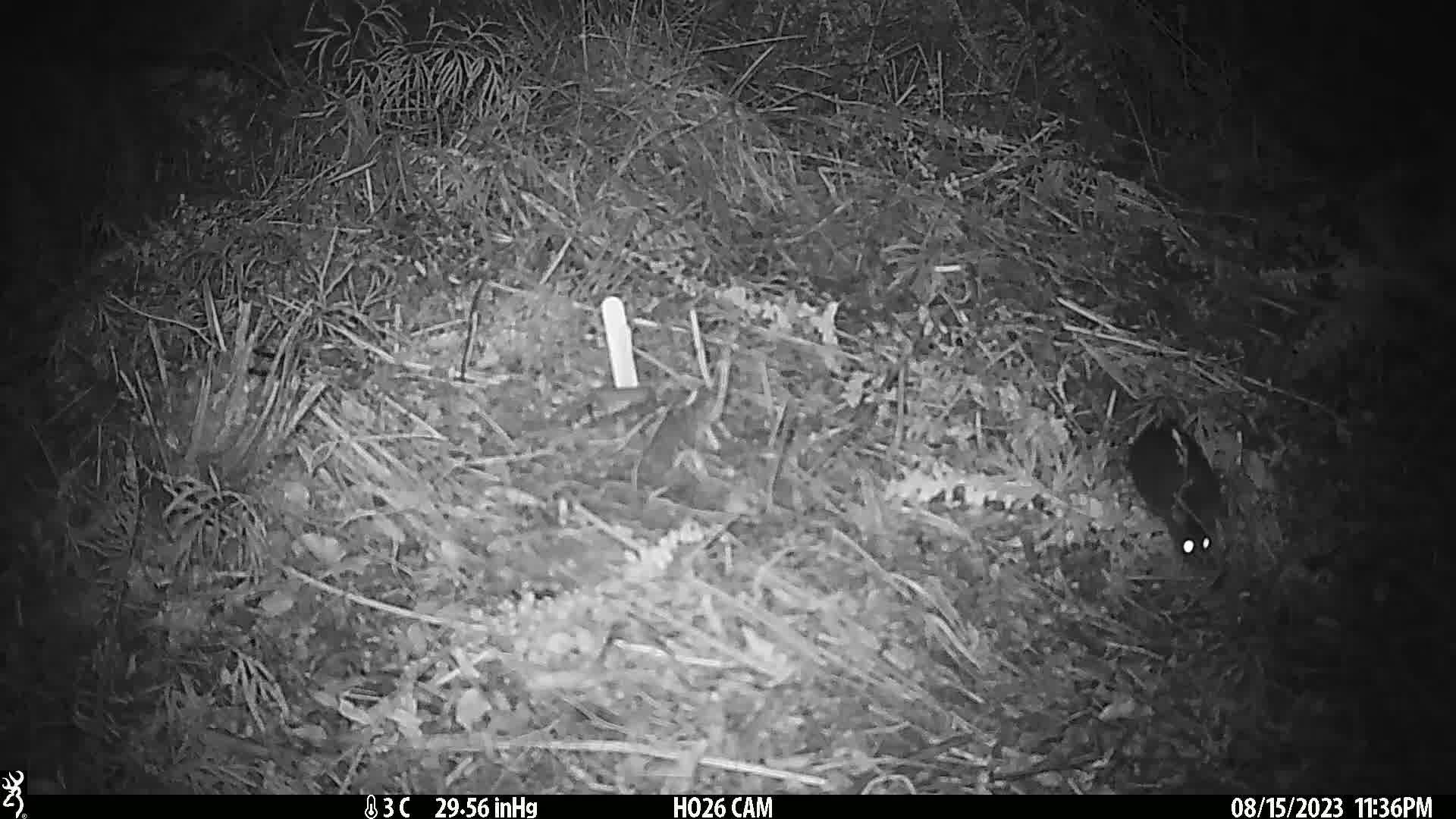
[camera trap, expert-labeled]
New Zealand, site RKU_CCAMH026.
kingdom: Animalia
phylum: Chordata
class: Mammalia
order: Rodentia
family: Muridae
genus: Rattus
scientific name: Rattus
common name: rat